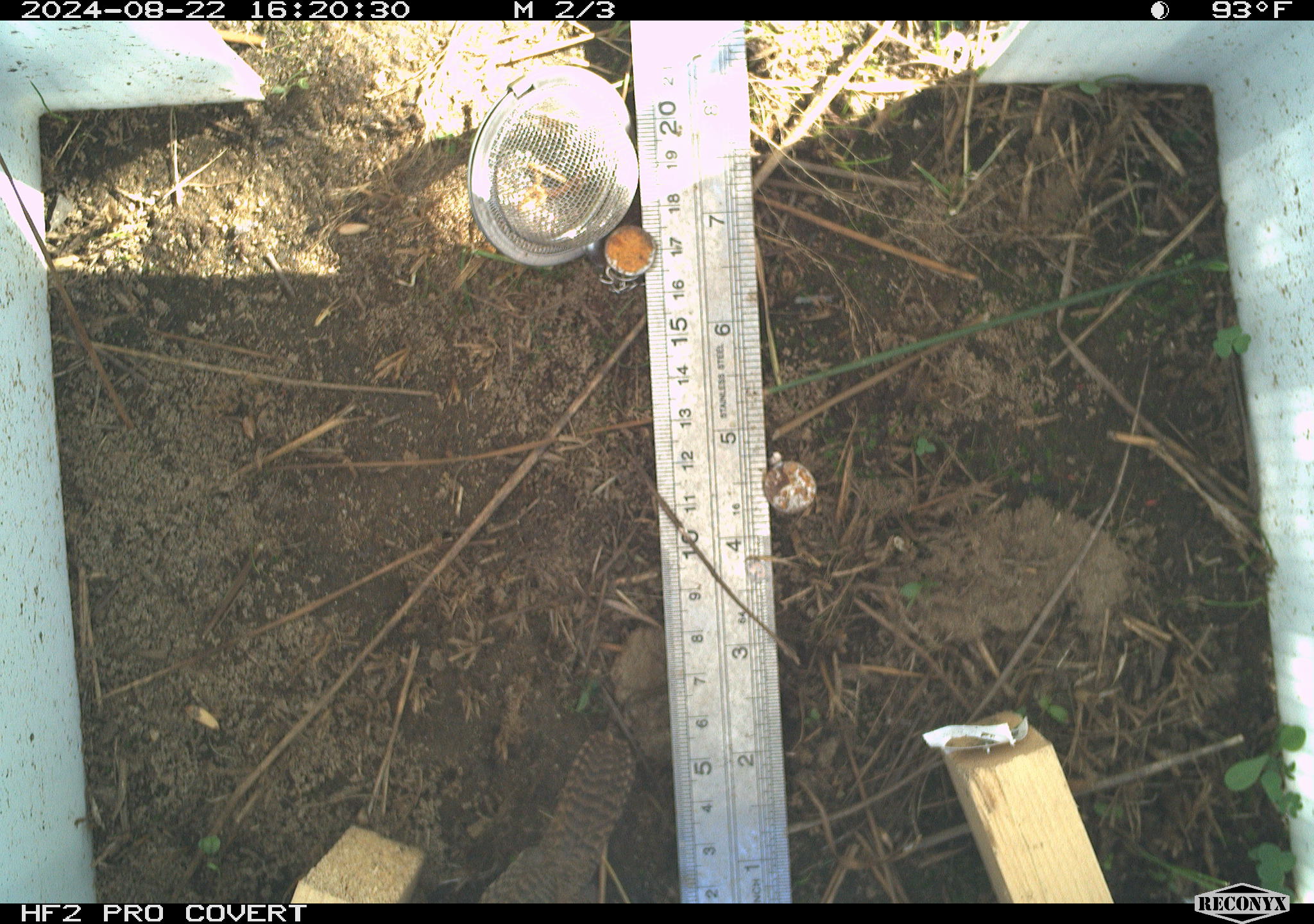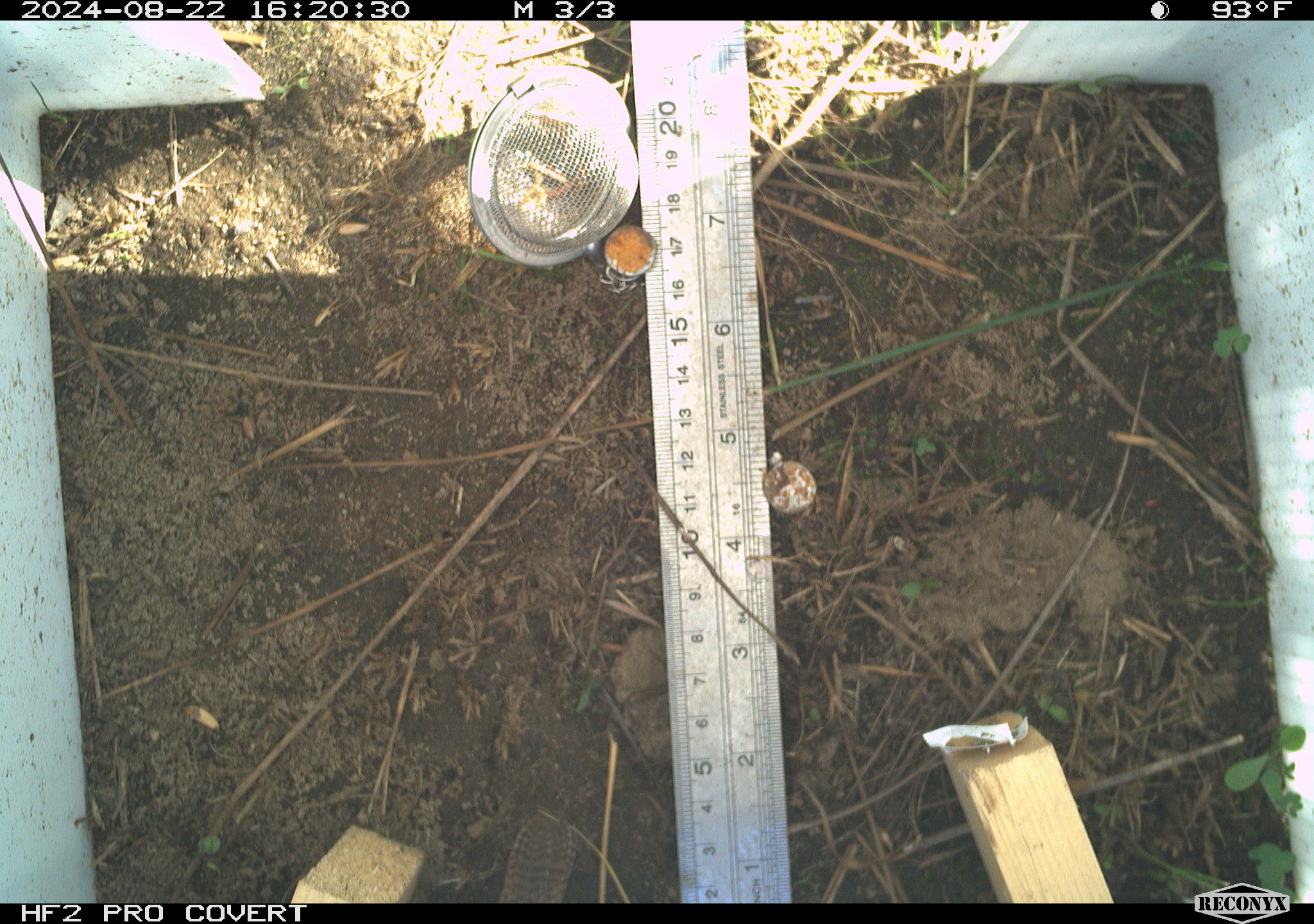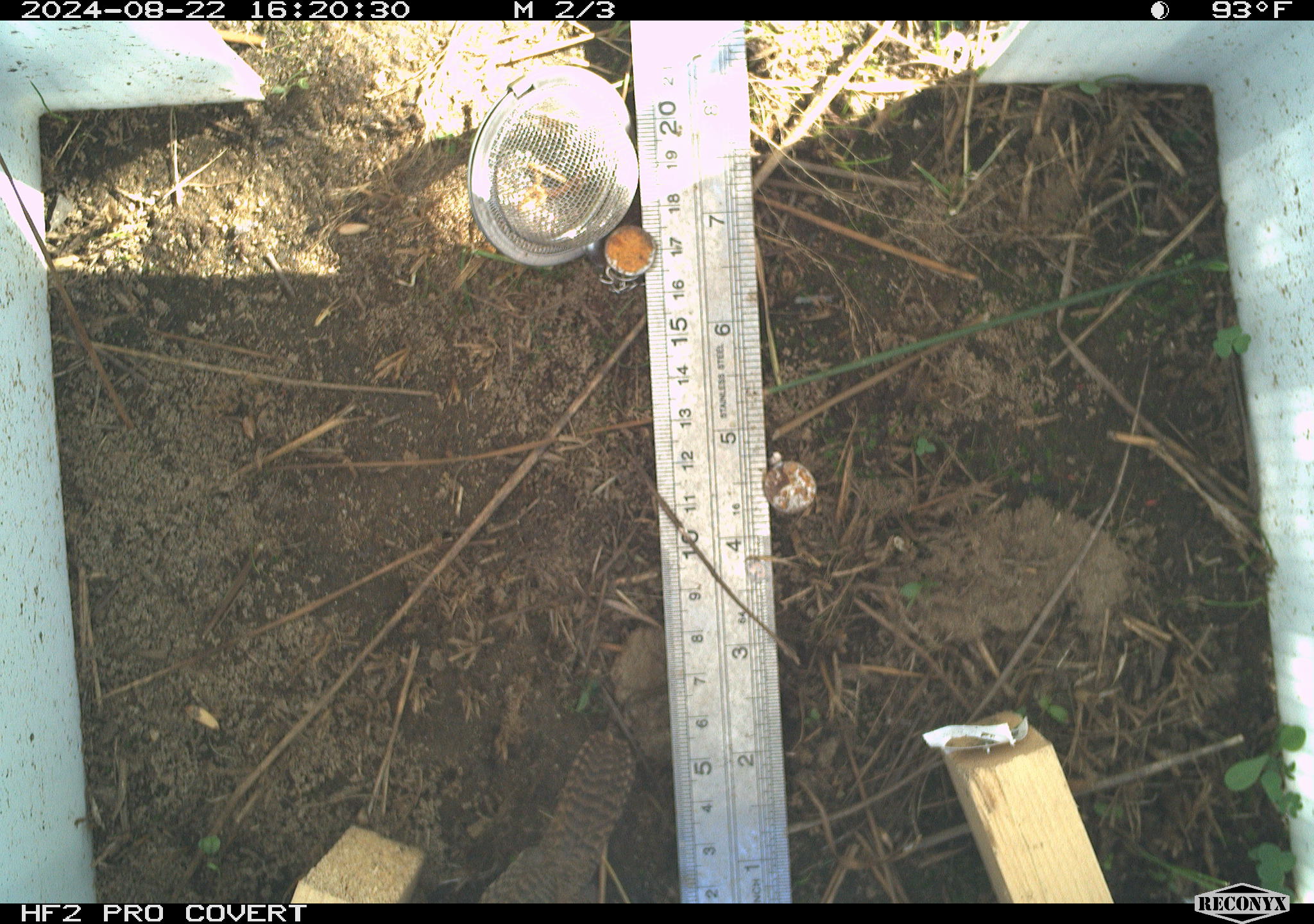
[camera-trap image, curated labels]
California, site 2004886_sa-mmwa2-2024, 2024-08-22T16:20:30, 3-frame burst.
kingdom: Animalia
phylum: Chordata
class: Aves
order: Passeriformes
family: Troglodytidae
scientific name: Troglodytidae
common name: wren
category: troglodytidae family